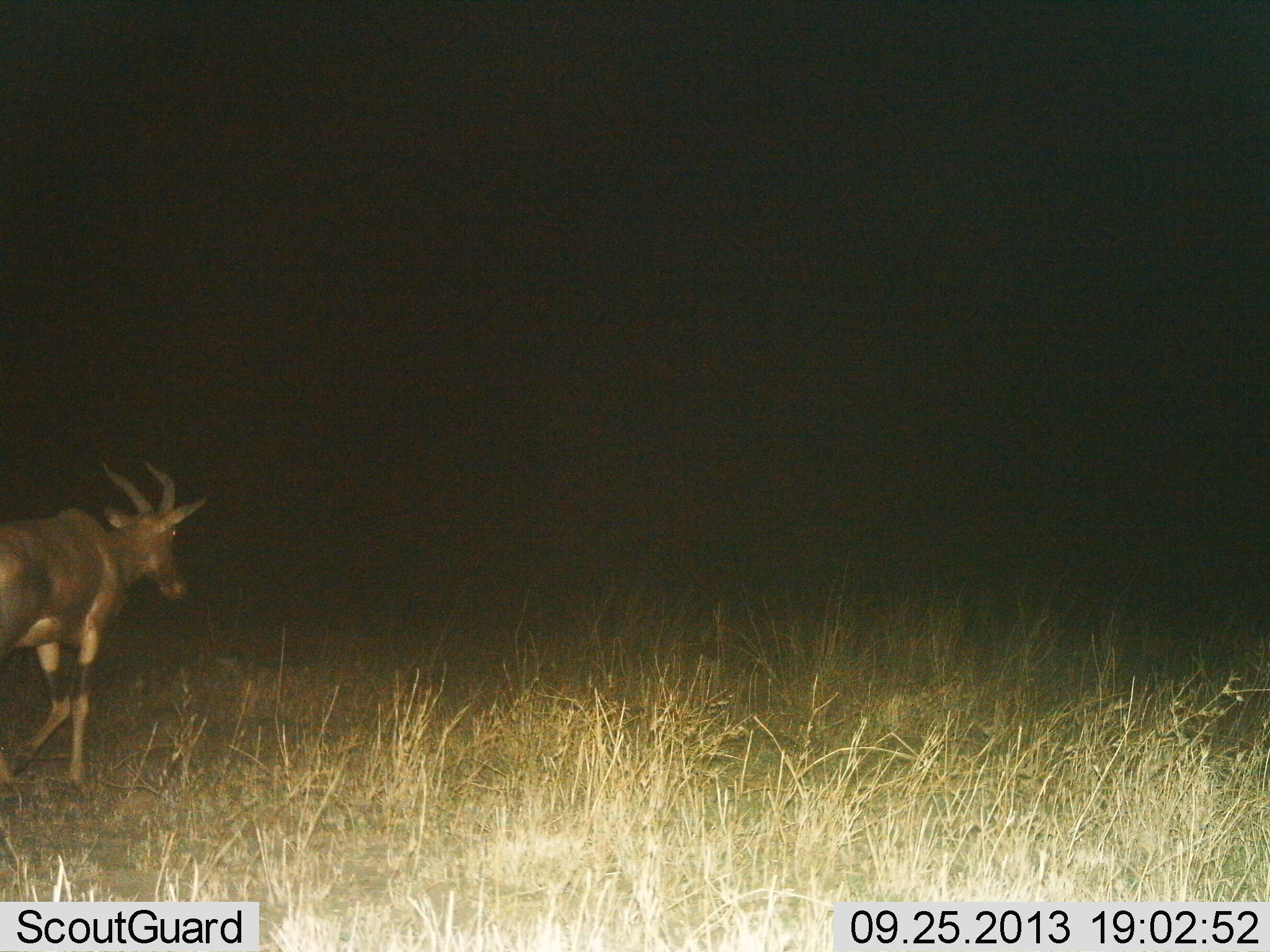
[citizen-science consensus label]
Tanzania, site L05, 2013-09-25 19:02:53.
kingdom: Animalia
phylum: Chordata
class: Mammalia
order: Artiodactyla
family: Bovidae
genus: Damaliscus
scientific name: Damaliscus lunatus jimela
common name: topi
Topi (Damaliscus lunatus jimela), count 1. Behavior (volunteer vote fractions): standing 9%, resting 0%, moving 91%, interacting 0%. Young present (vote fraction): 0%. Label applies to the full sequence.